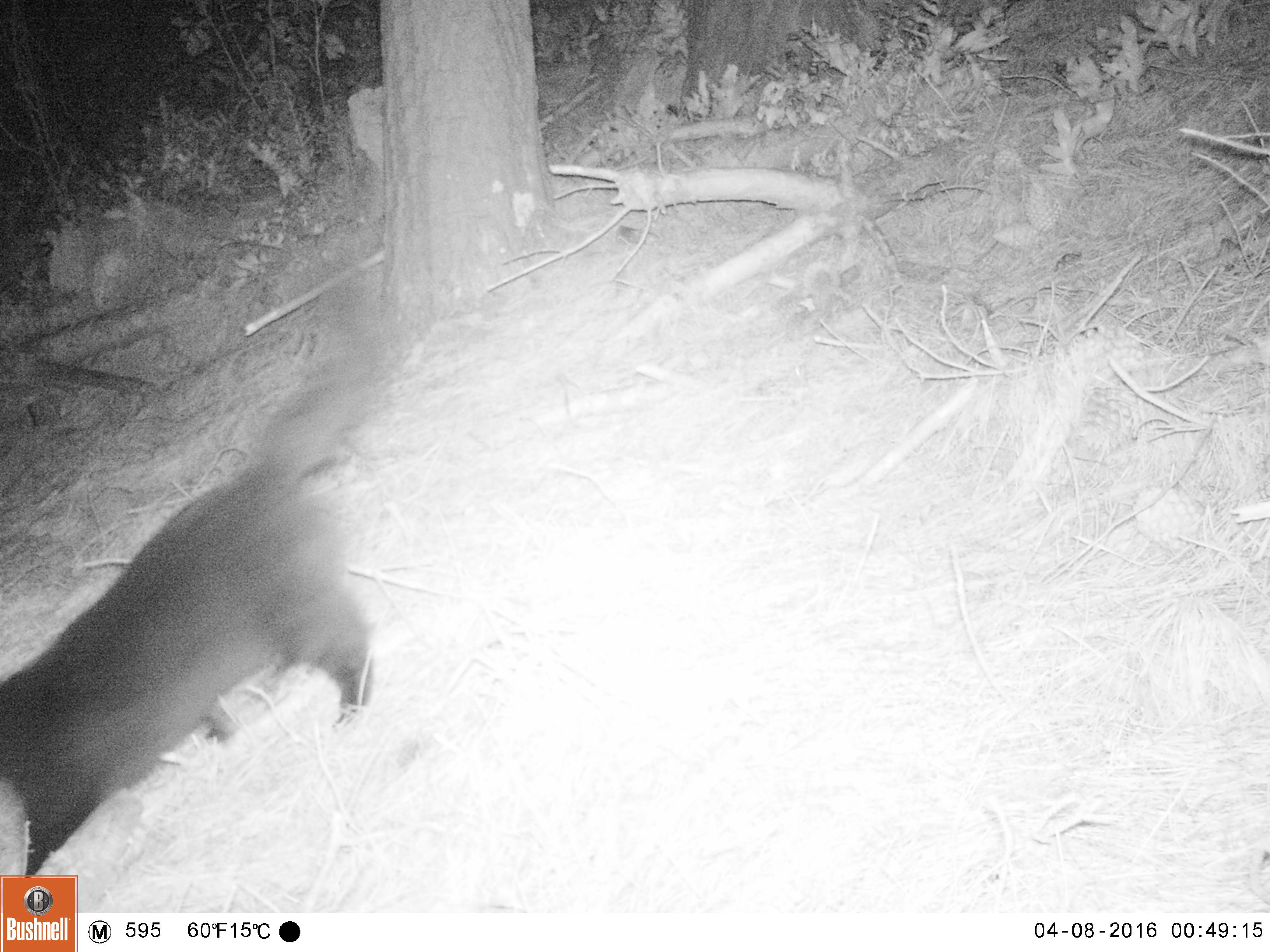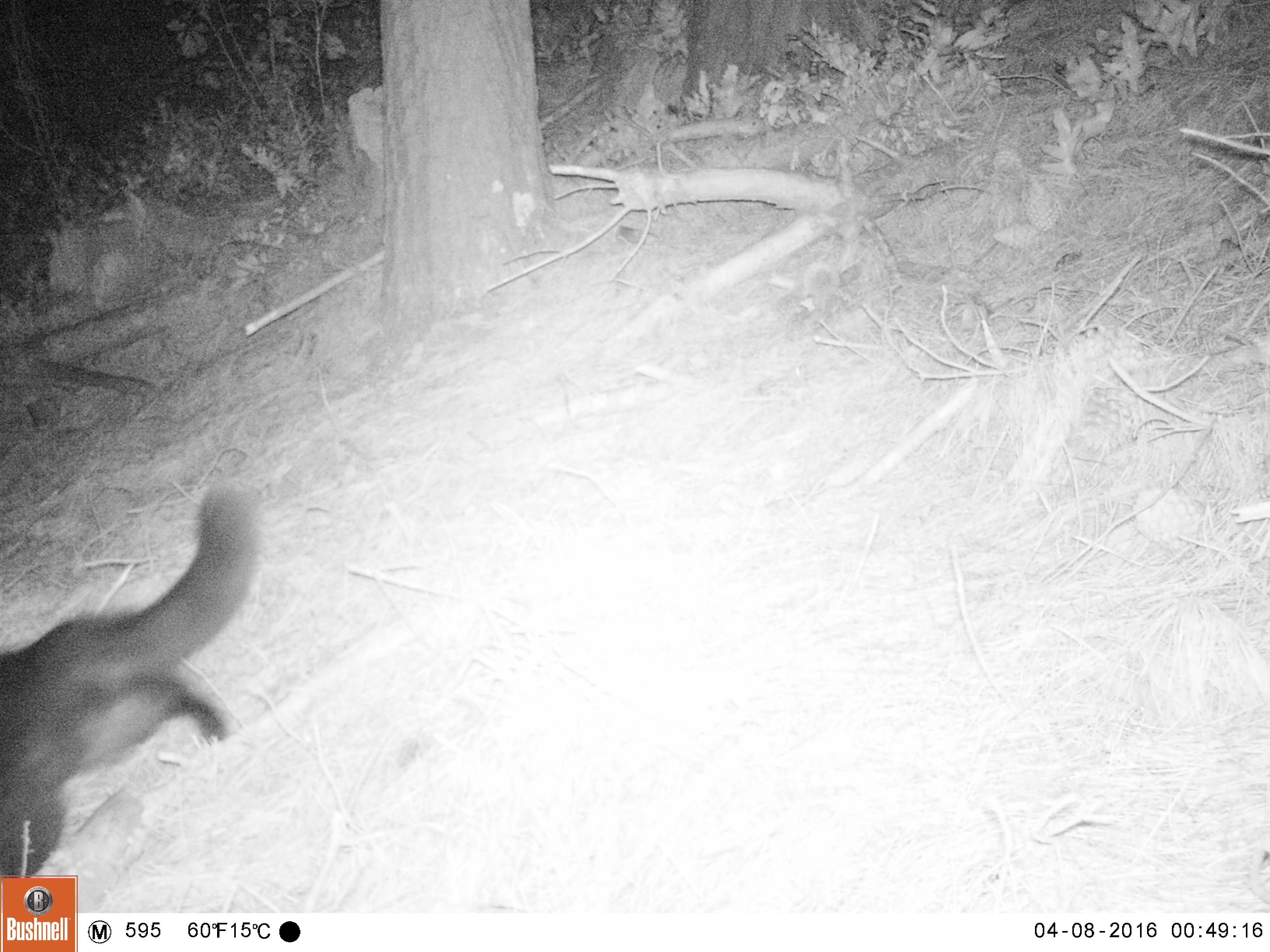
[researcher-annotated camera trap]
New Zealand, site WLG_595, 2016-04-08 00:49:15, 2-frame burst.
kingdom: Animalia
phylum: Chordata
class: Mammalia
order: Carnivora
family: Felidae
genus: Felis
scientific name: Felis catus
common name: domestic cat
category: cat